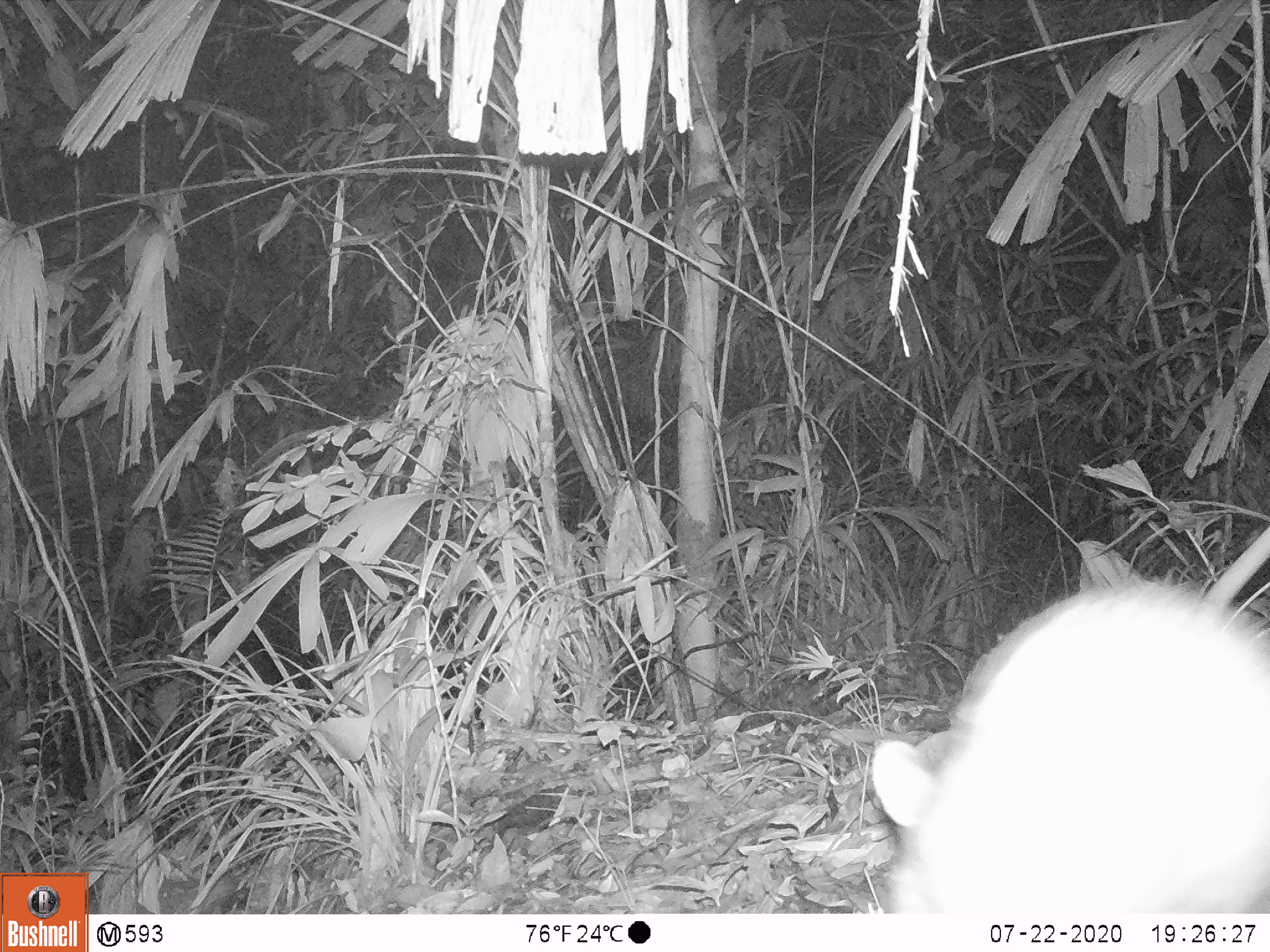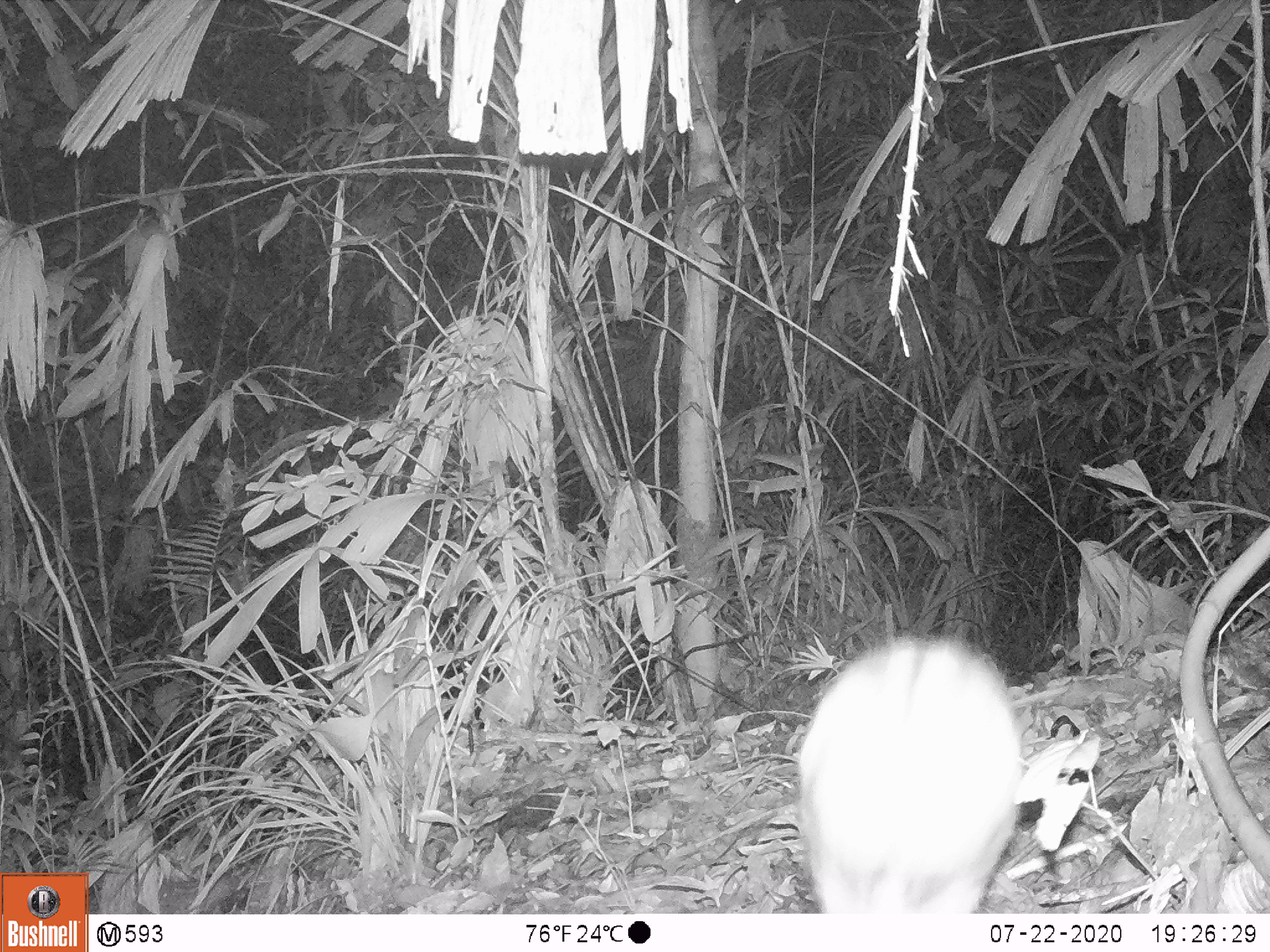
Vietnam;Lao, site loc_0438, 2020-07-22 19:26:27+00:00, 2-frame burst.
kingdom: Animalia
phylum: Chordata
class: Mammalia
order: Lagomorpha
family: Leporidae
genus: Nesolagus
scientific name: Nesolagus timminsi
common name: annamite striped rabbit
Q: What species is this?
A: Annamite striped rabbit (Nesolagus timminsi).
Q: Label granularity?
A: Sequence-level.